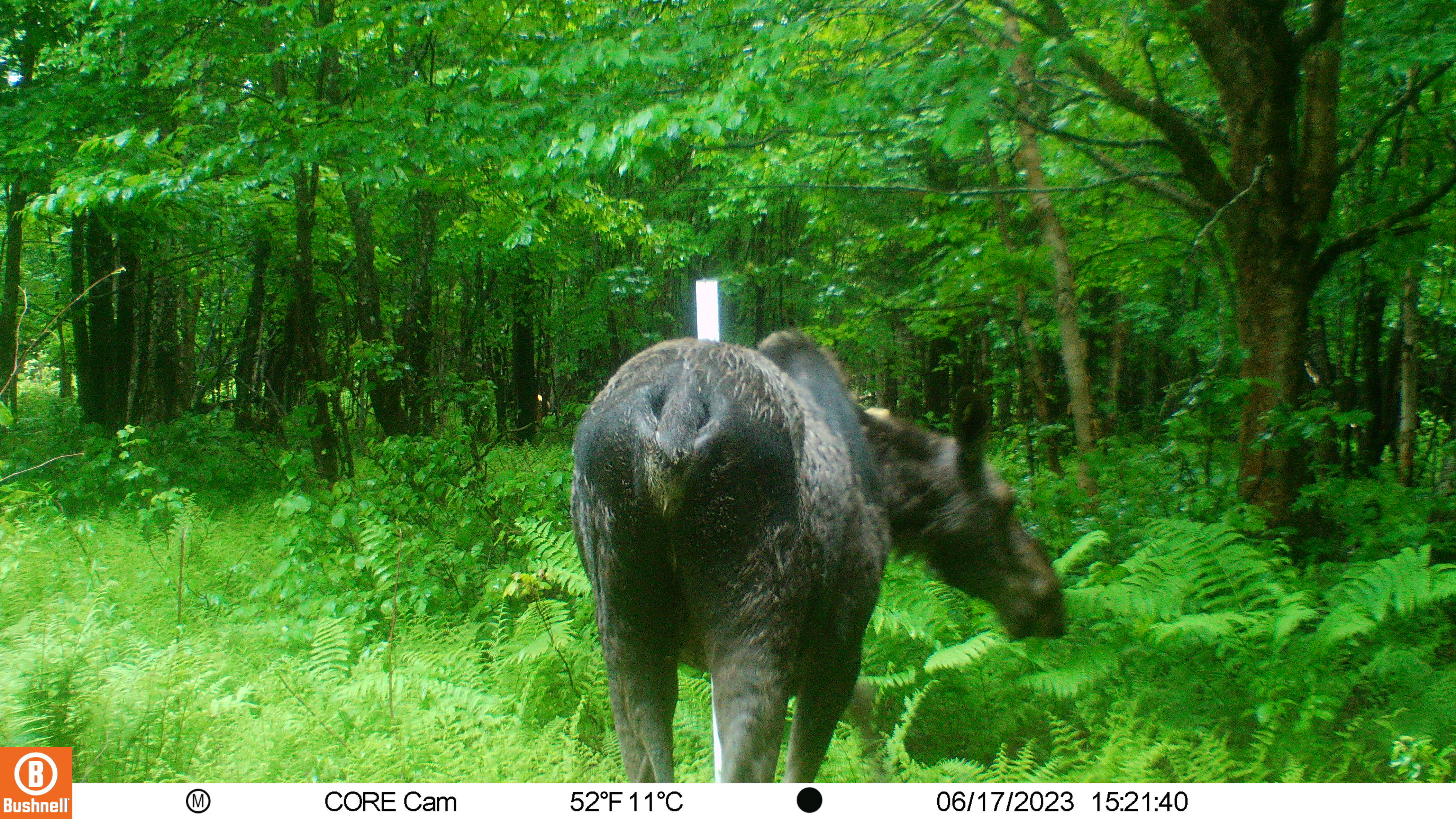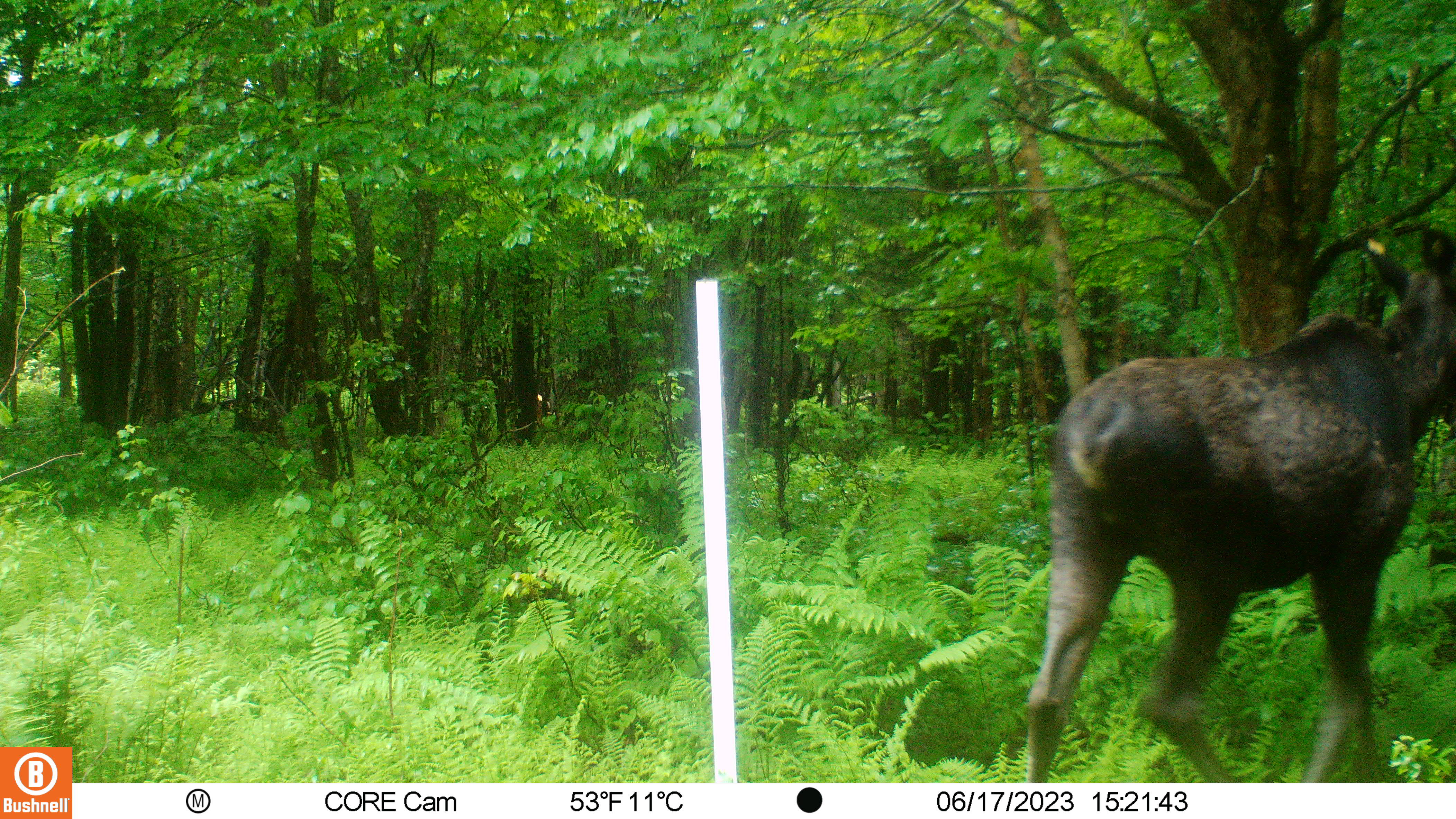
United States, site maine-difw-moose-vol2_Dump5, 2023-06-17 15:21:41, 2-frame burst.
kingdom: Animalia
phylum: Chordata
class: Mammalia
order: Artiodactyla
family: Cervidae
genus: Alces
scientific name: Alces alces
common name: moose